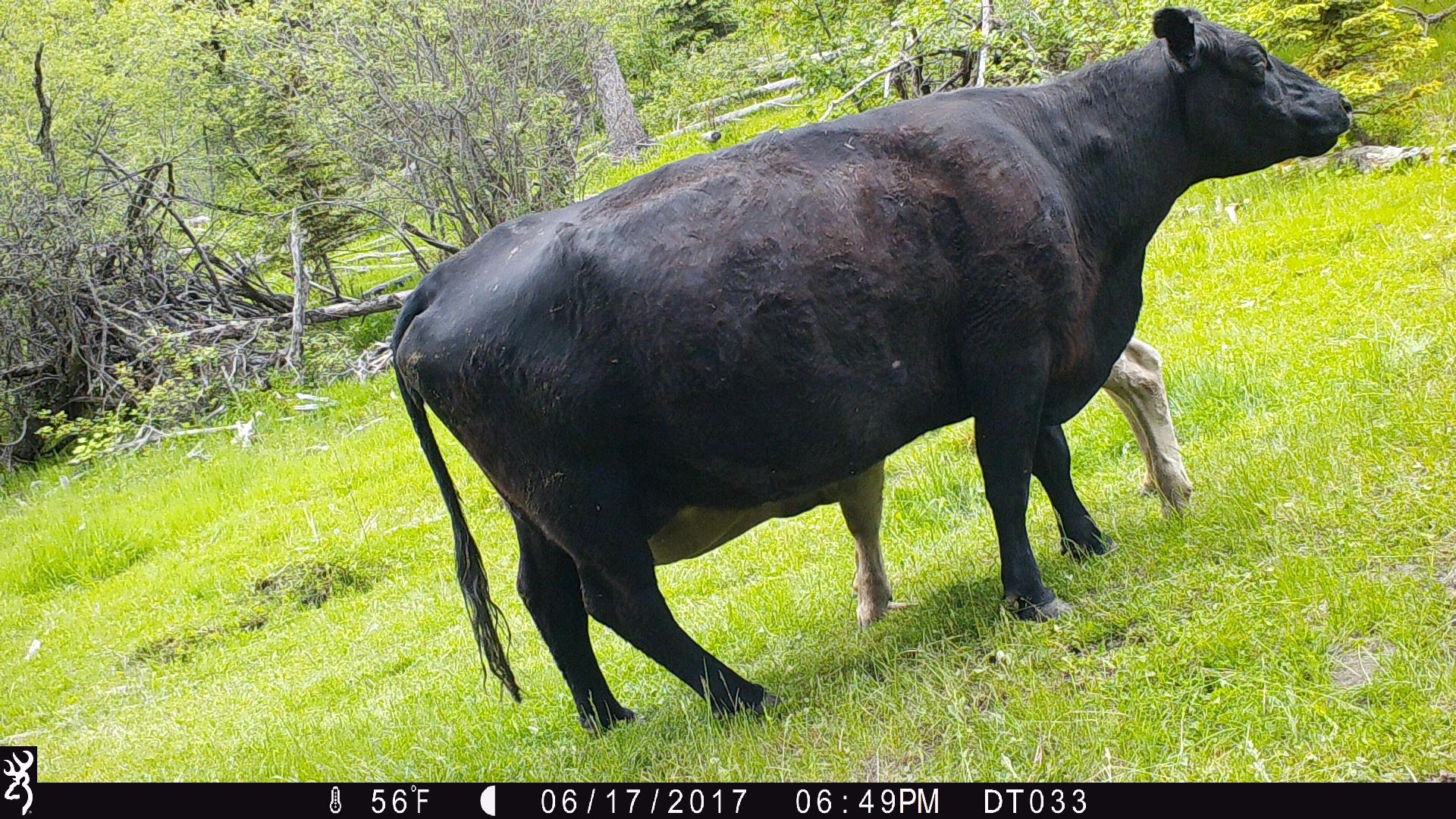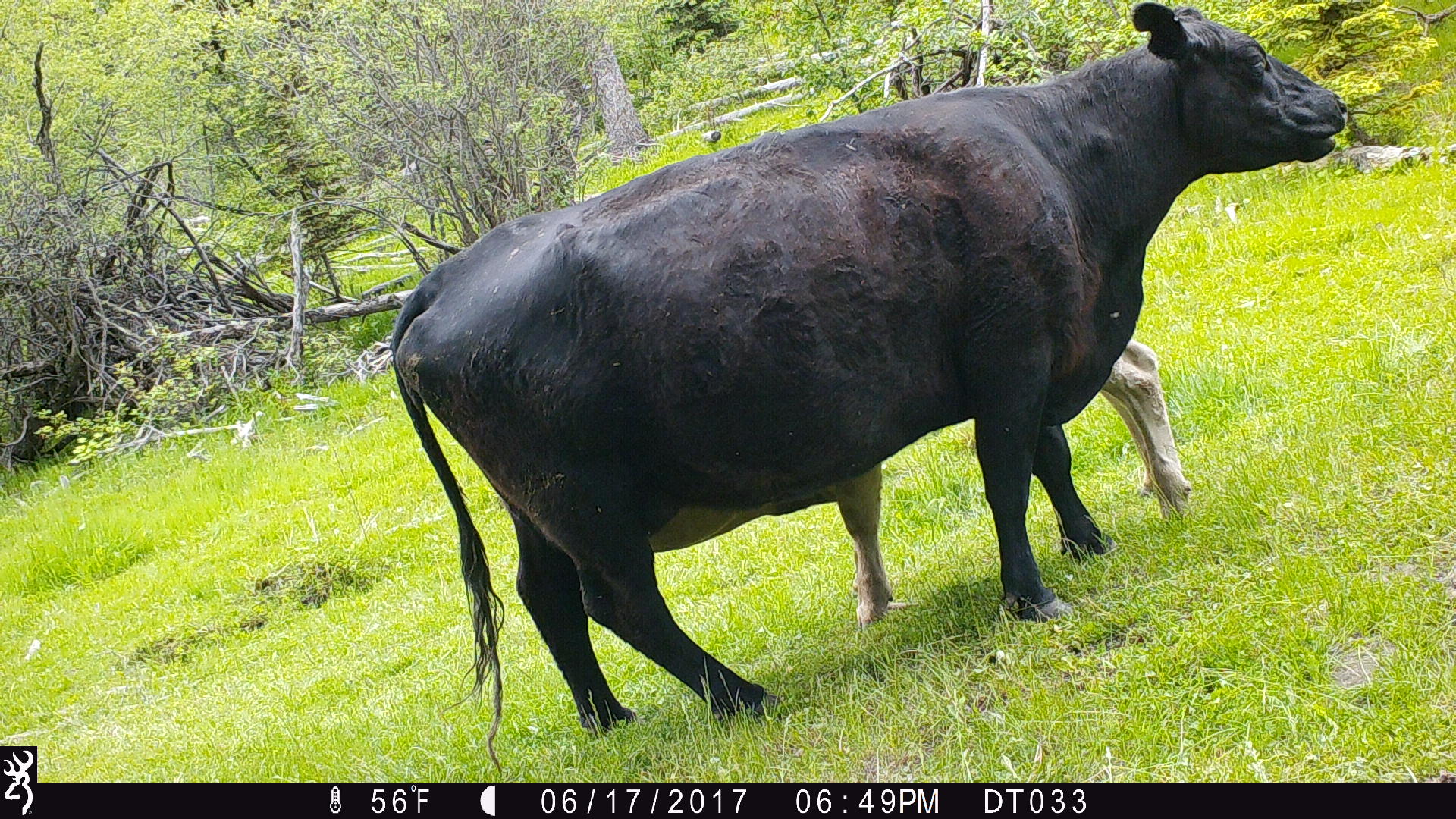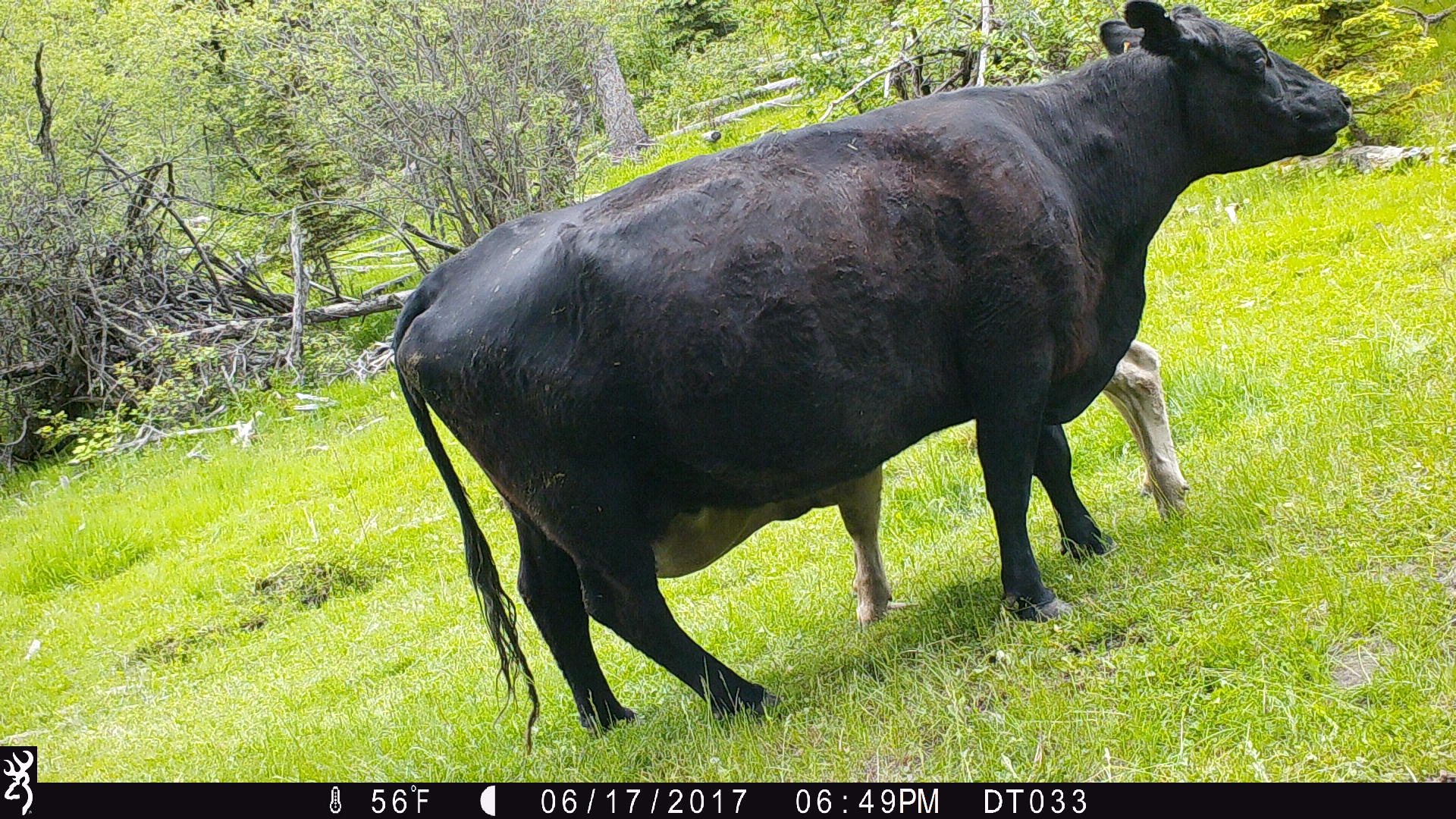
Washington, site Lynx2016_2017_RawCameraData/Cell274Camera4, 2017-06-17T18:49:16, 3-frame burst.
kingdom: Animalia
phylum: Chordata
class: Mammalia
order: Artiodactyla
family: Bovidae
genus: Bos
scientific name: Bos taurus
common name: domestic cattle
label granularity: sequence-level